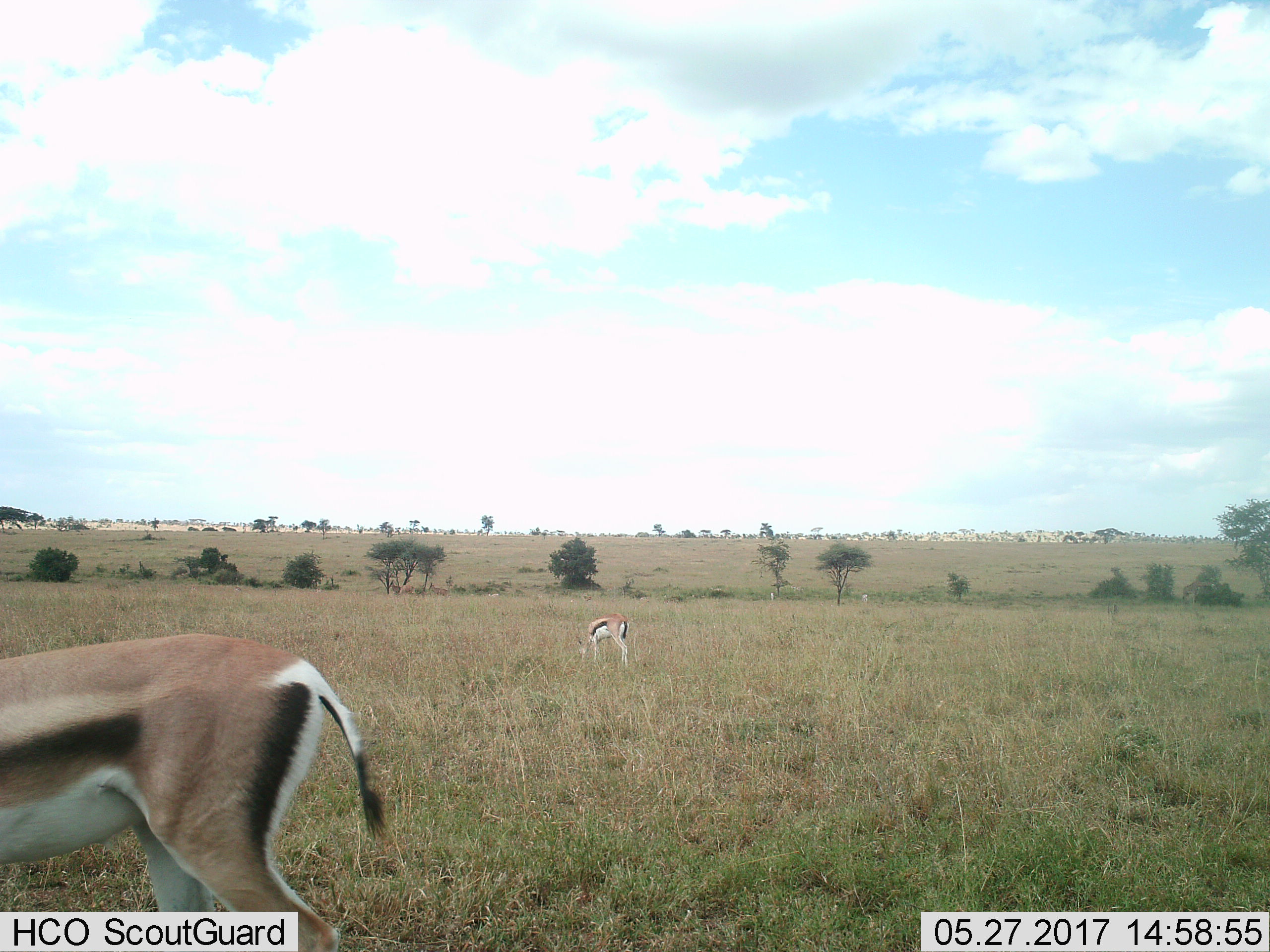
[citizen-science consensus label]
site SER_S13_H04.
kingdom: Animalia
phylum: Chordata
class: Mammalia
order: Artiodactyla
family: Bovidae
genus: Eudorcas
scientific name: Eudorcas thomsonii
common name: thomson's gazelle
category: gazellethomsons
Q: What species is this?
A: Gazellethomsons (thomson's gazelle) (Eudorcas thomsonii).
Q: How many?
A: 2.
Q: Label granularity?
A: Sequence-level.